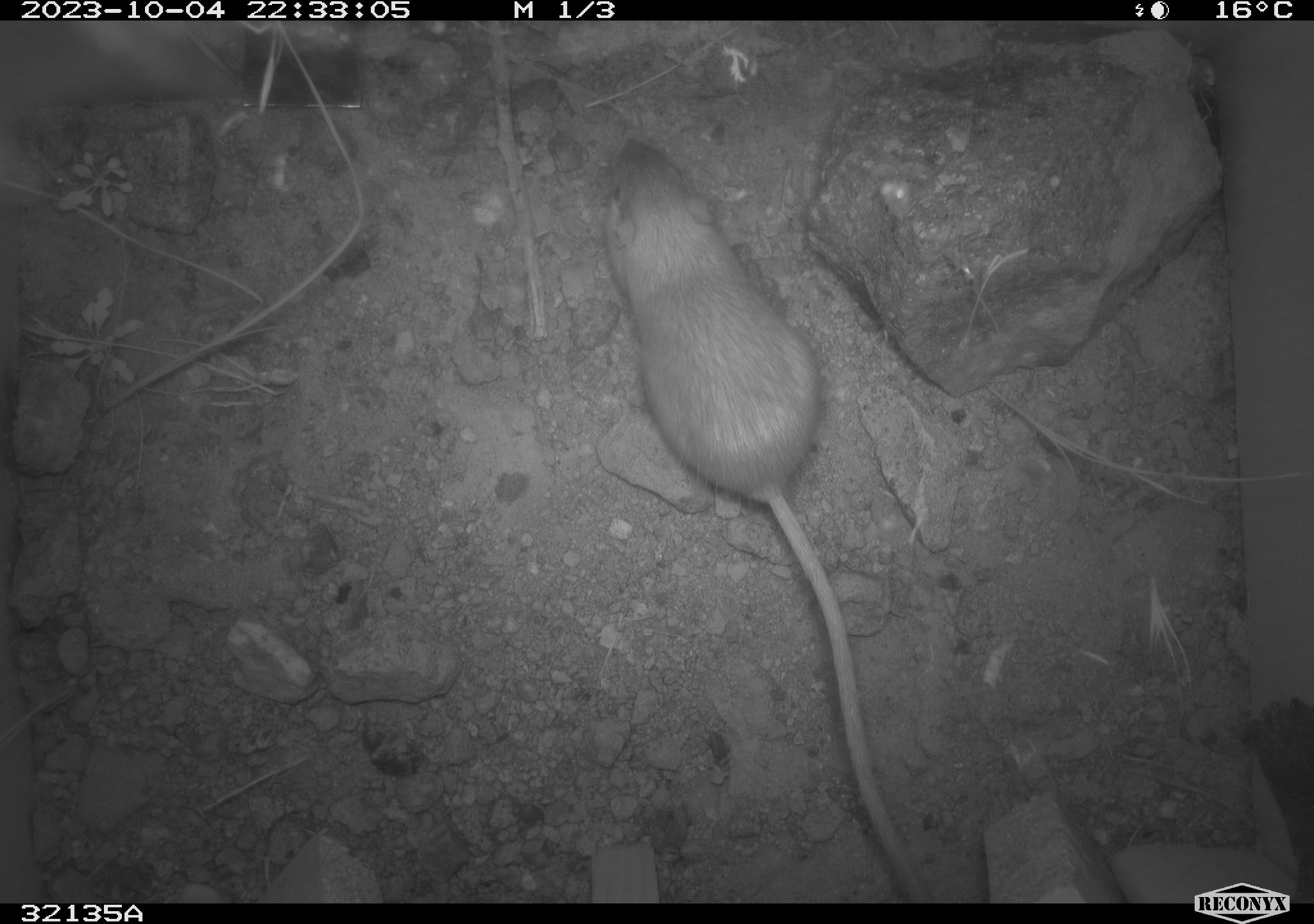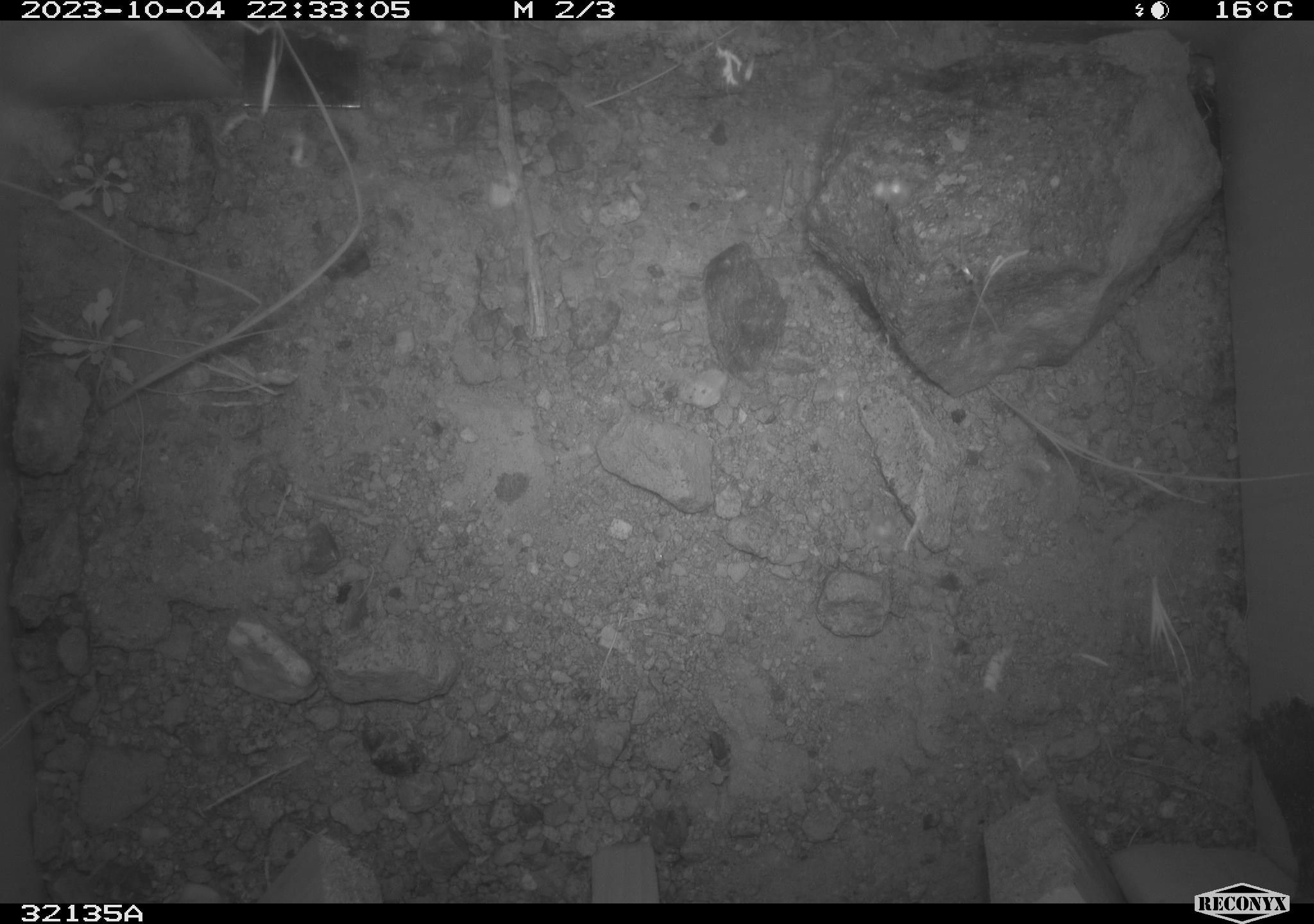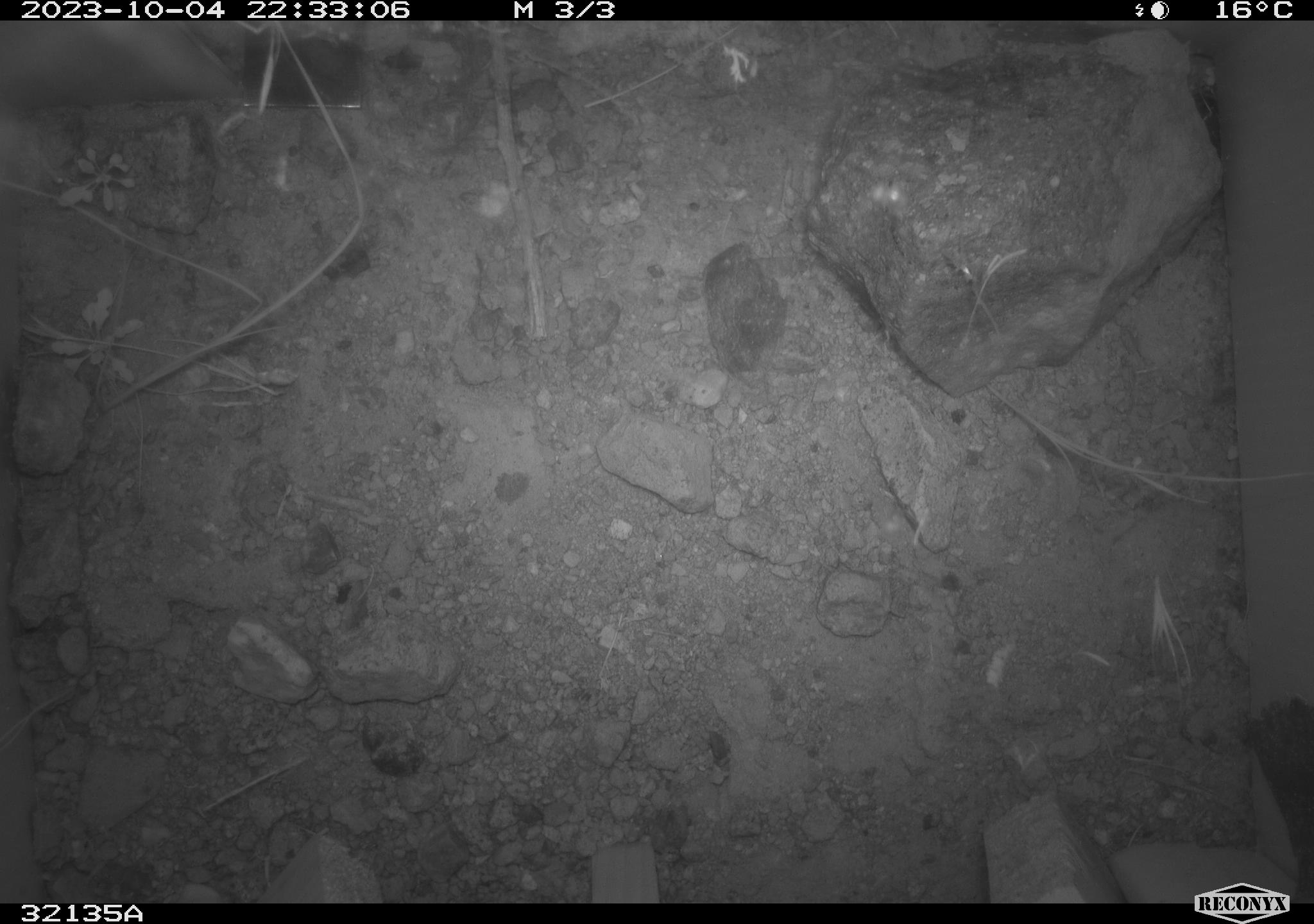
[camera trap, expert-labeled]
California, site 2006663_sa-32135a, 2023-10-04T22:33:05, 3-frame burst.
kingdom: Animalia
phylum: Chordata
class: Mammalia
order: Rodentia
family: Heteromyidae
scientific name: Heteromyidae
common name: kangaroo rats and pocket mice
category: heteromyidae family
Heteromyidae family (kangaroo rats and pocket mice) (Heteromyidae).